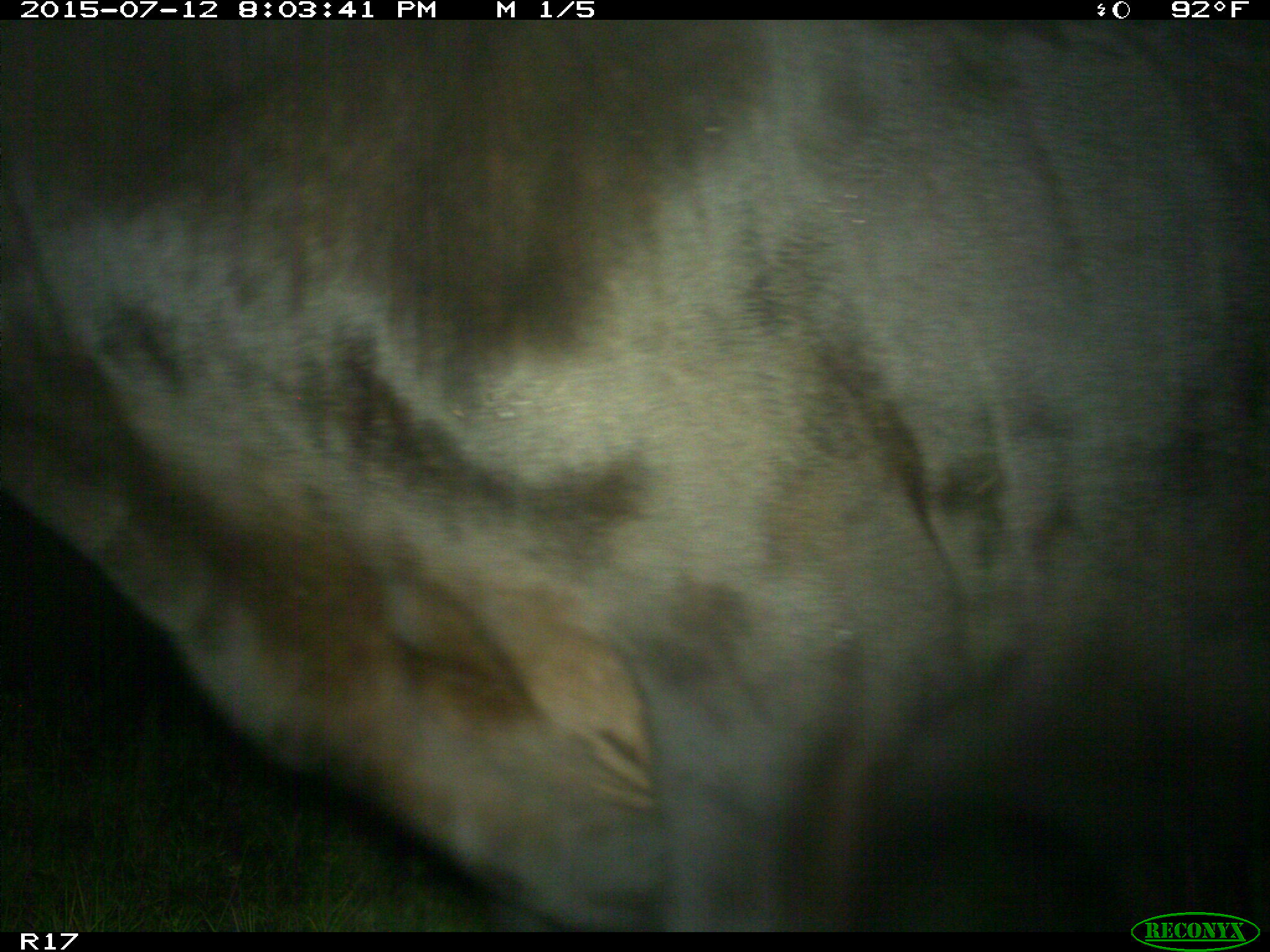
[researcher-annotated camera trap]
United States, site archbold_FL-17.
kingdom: Animalia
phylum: Chordata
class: Mammalia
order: Artiodactyla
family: Bovidae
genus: Bos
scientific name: Bos taurus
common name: domestic cow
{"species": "Bos taurus (domestic cow)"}